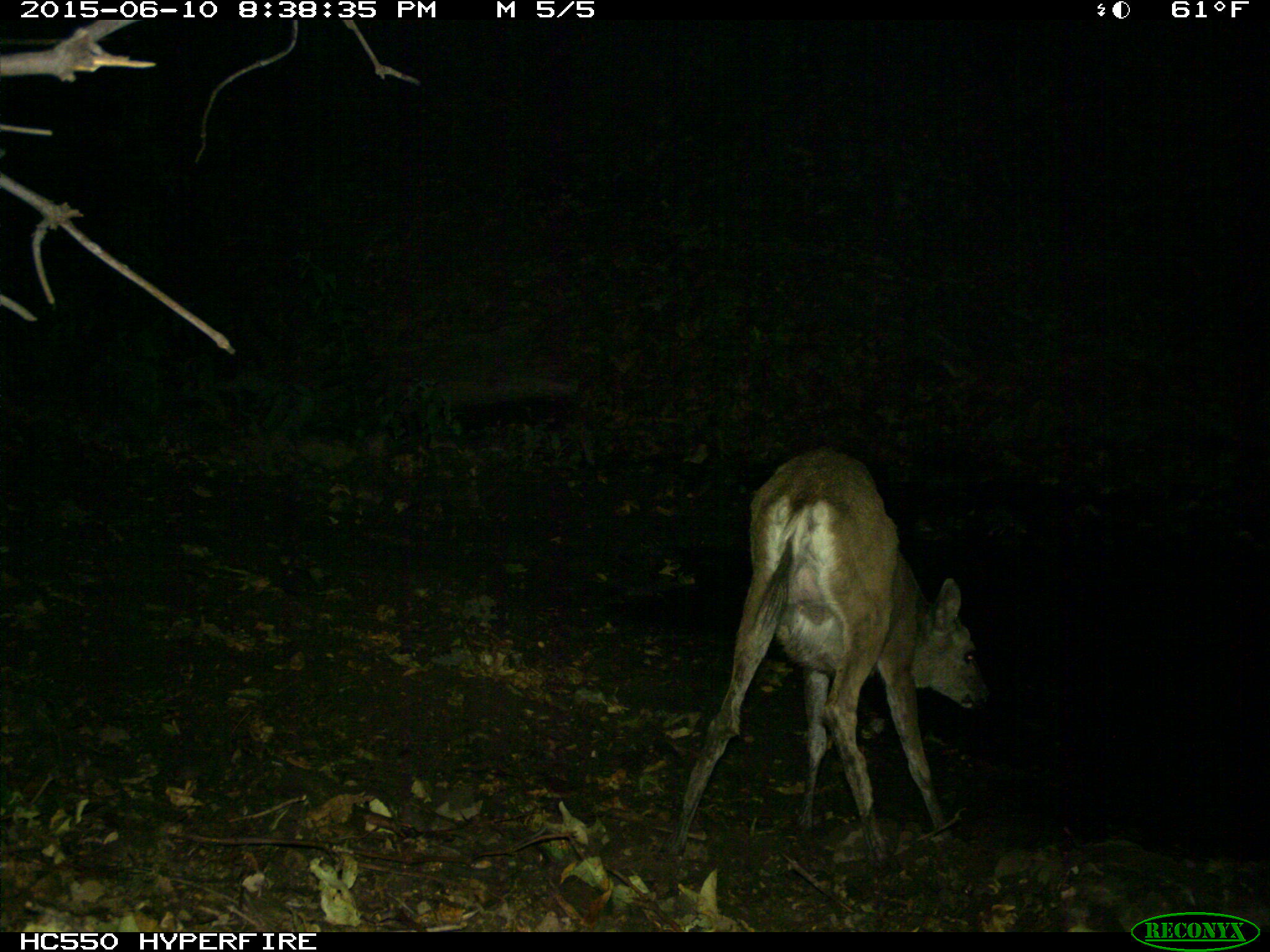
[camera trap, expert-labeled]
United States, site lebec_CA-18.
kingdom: Animalia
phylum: Chordata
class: Mammalia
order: Artiodactyla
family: Cervidae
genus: Odocoileus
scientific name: Odocoileus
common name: deer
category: unidentified deer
Unidentified deer (deer) (Odocoileus).